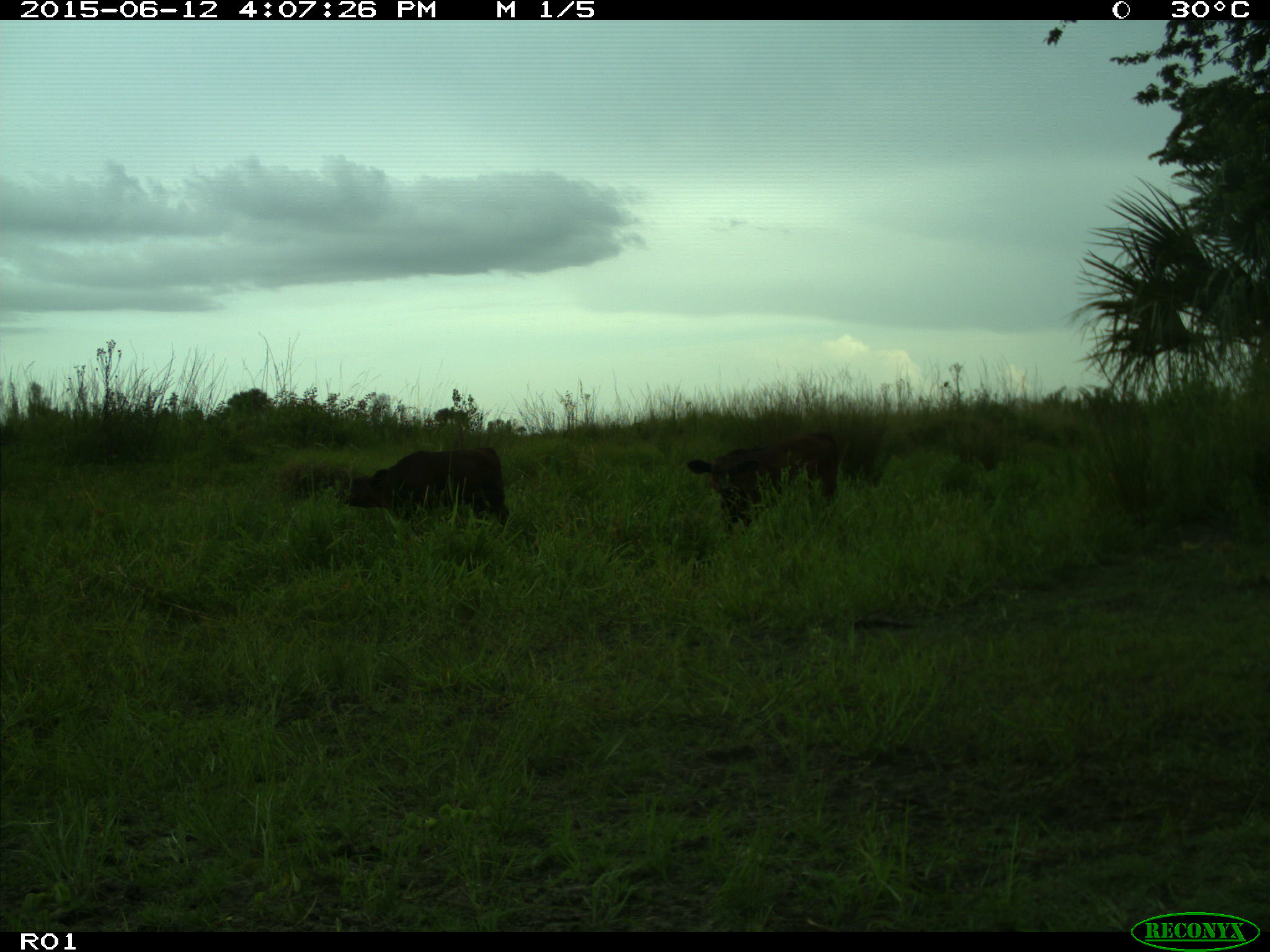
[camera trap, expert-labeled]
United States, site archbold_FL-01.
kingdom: Animalia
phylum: Chordata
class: Mammalia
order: Artiodactyla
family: Bovidae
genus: Bos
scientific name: Bos taurus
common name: domestic cow